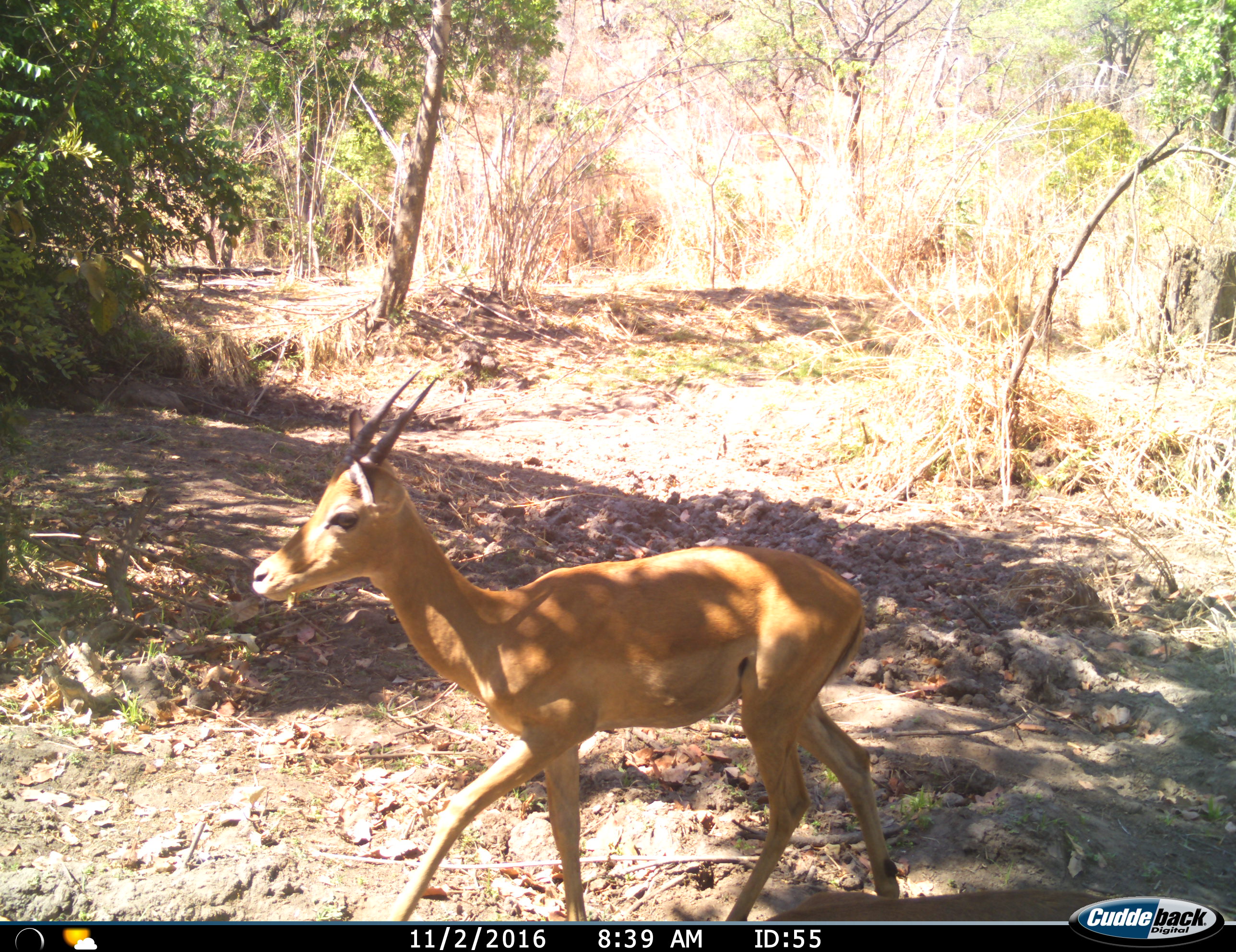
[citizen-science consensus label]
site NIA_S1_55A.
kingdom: Animalia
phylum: Chordata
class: Mammalia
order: Artiodactyla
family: Bovidae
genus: Aepyceros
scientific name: Aepyceros melampus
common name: impala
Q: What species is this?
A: Impala (Aepyceros melampus).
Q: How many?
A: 1.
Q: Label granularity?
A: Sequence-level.